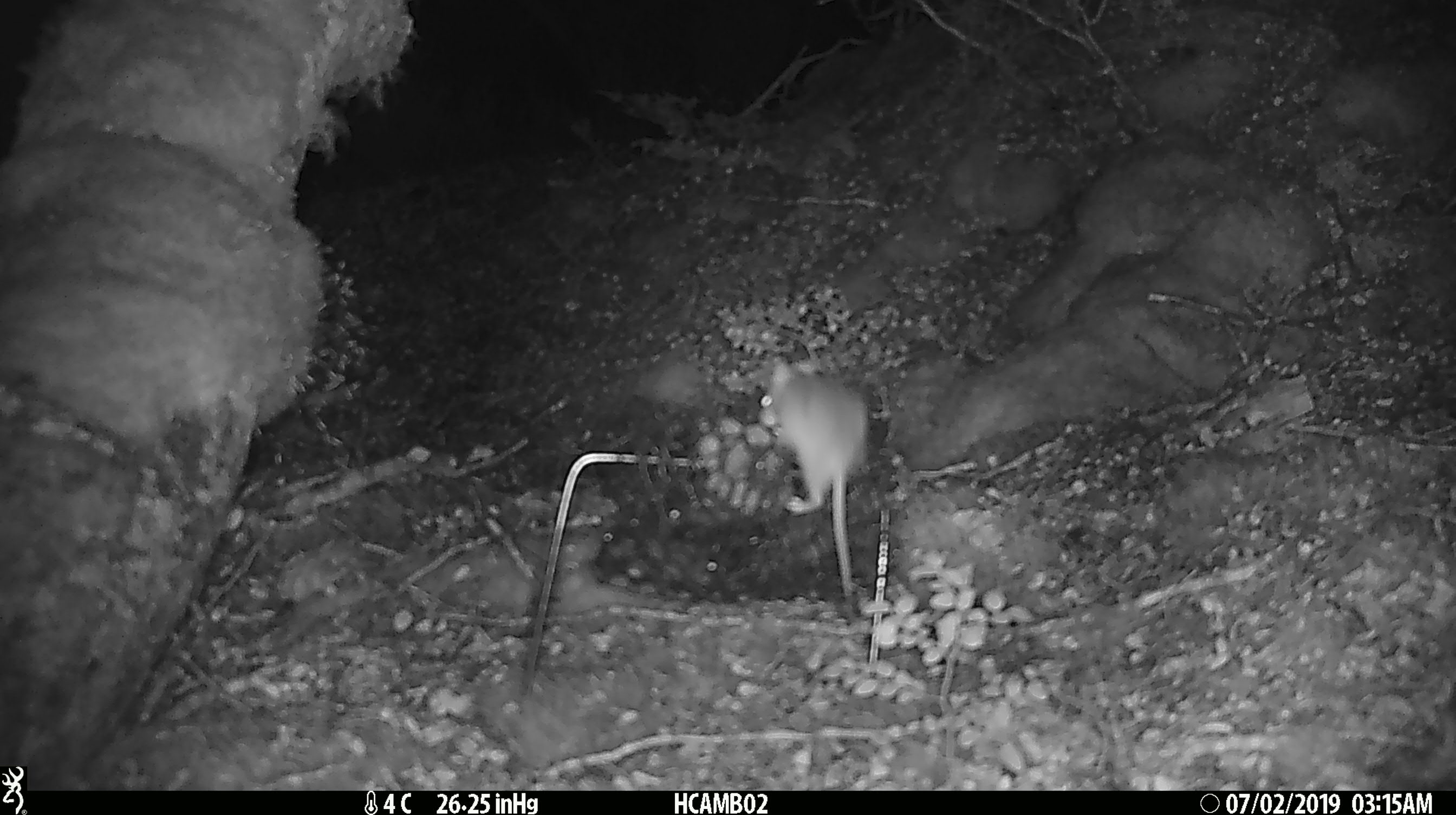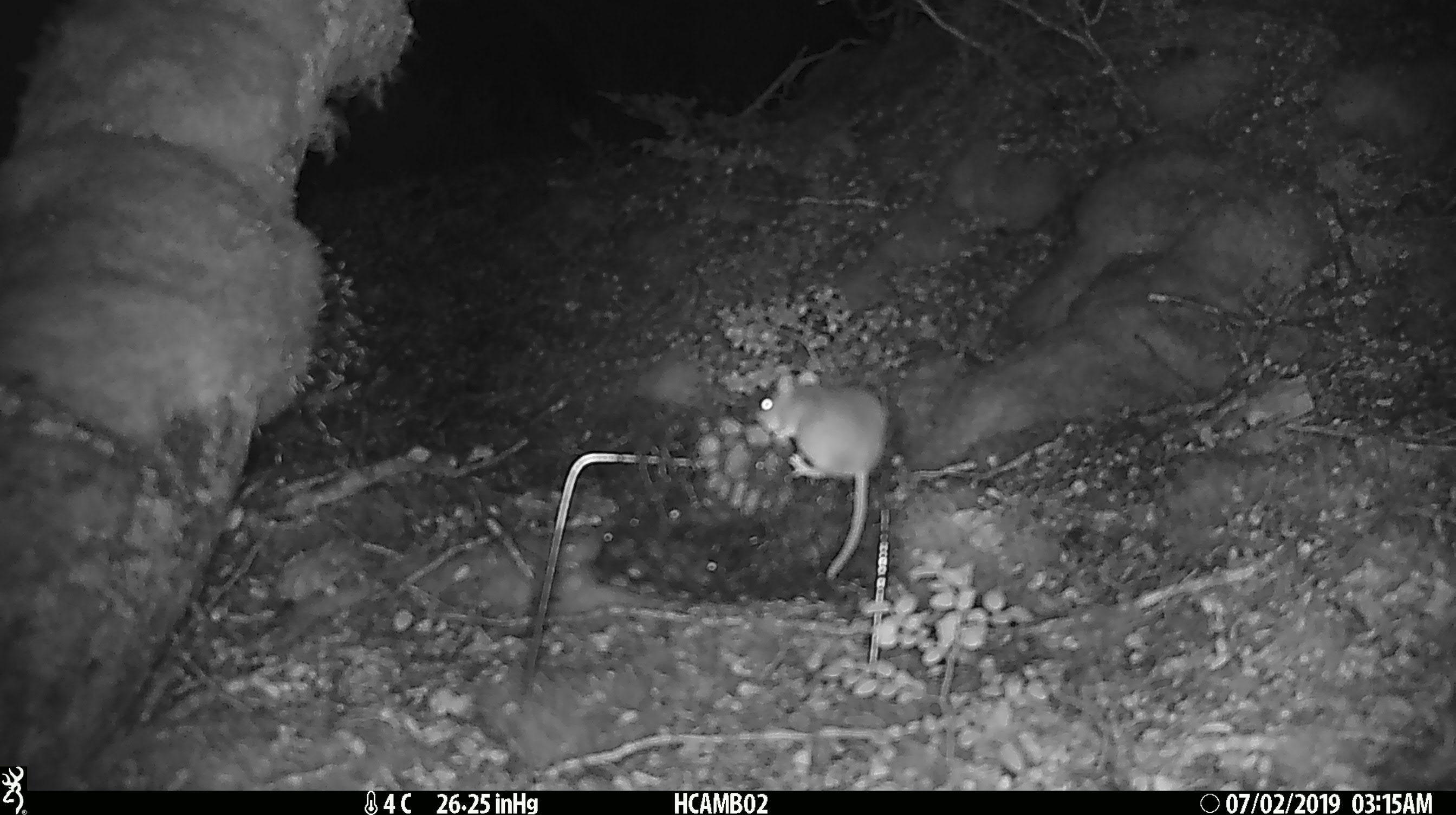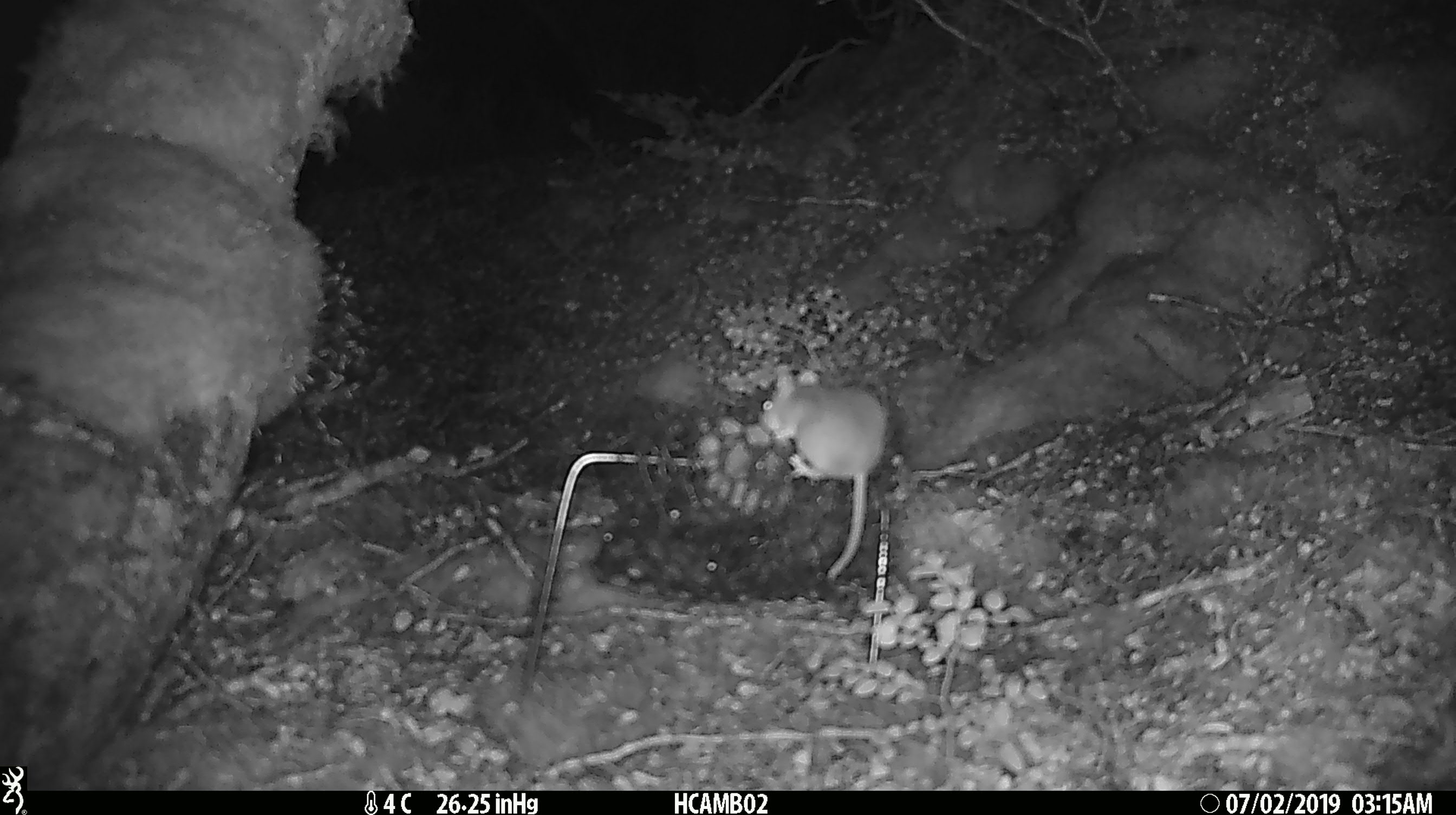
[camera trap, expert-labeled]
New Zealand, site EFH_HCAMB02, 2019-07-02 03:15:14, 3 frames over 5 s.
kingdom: Animalia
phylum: Chordata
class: Mammalia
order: Rodentia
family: Muridae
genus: Mus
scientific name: Mus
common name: mouse